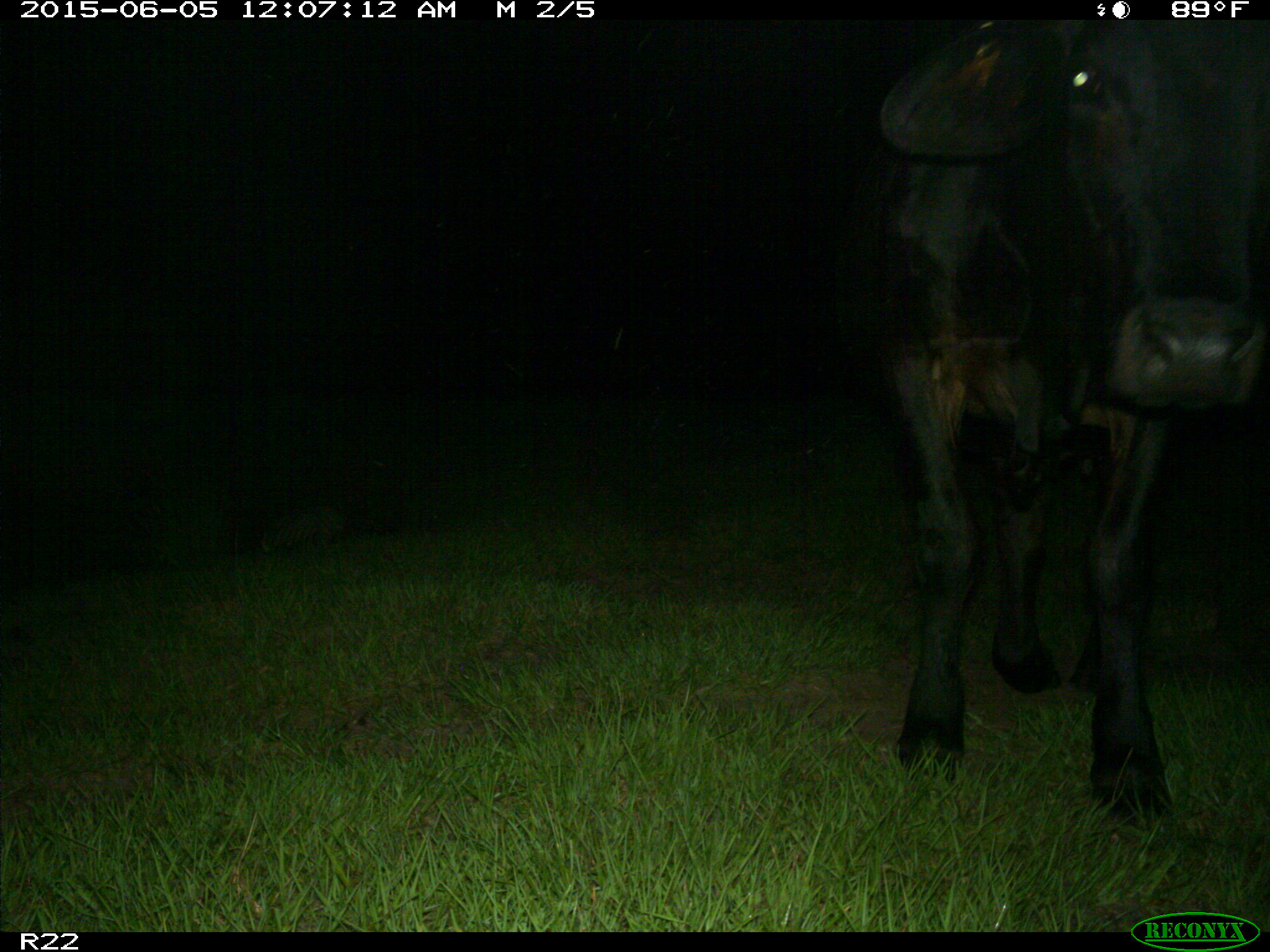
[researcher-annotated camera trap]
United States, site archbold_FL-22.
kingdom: Animalia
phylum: Chordata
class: Mammalia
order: Artiodactyla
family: Bovidae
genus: Bos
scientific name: Bos taurus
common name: domestic cow